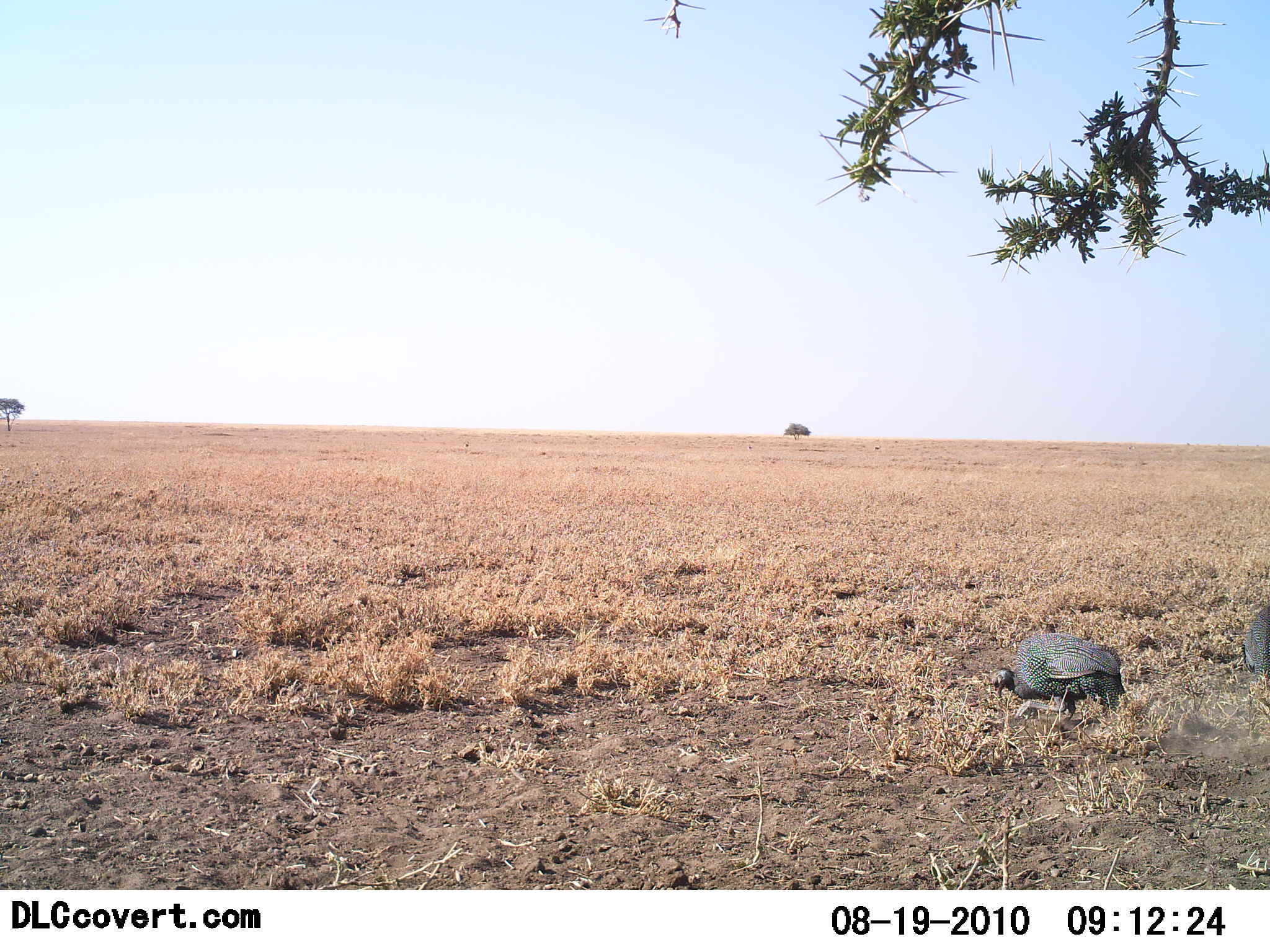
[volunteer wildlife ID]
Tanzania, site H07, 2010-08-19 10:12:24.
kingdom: Animalia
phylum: Chordata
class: Aves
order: Galliformes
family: Numididae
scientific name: Numididae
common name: guinea fowl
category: guineafowl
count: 2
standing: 64%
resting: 0%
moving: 21%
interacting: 0%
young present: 0%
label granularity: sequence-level